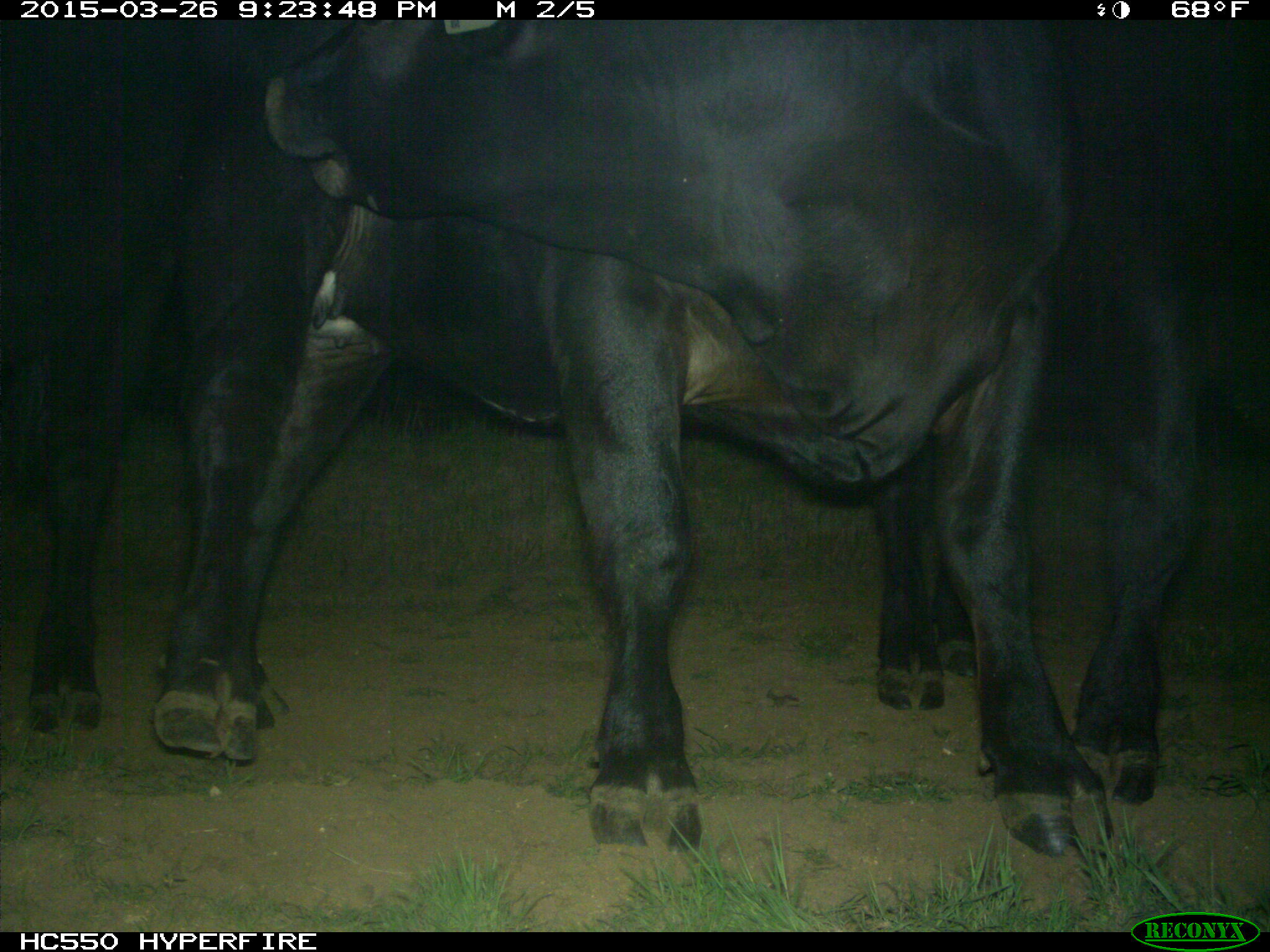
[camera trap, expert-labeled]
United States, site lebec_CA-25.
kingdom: Animalia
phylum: Chordata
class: Mammalia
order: Artiodactyla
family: Bovidae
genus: Bos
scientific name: Bos taurus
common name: domestic cow